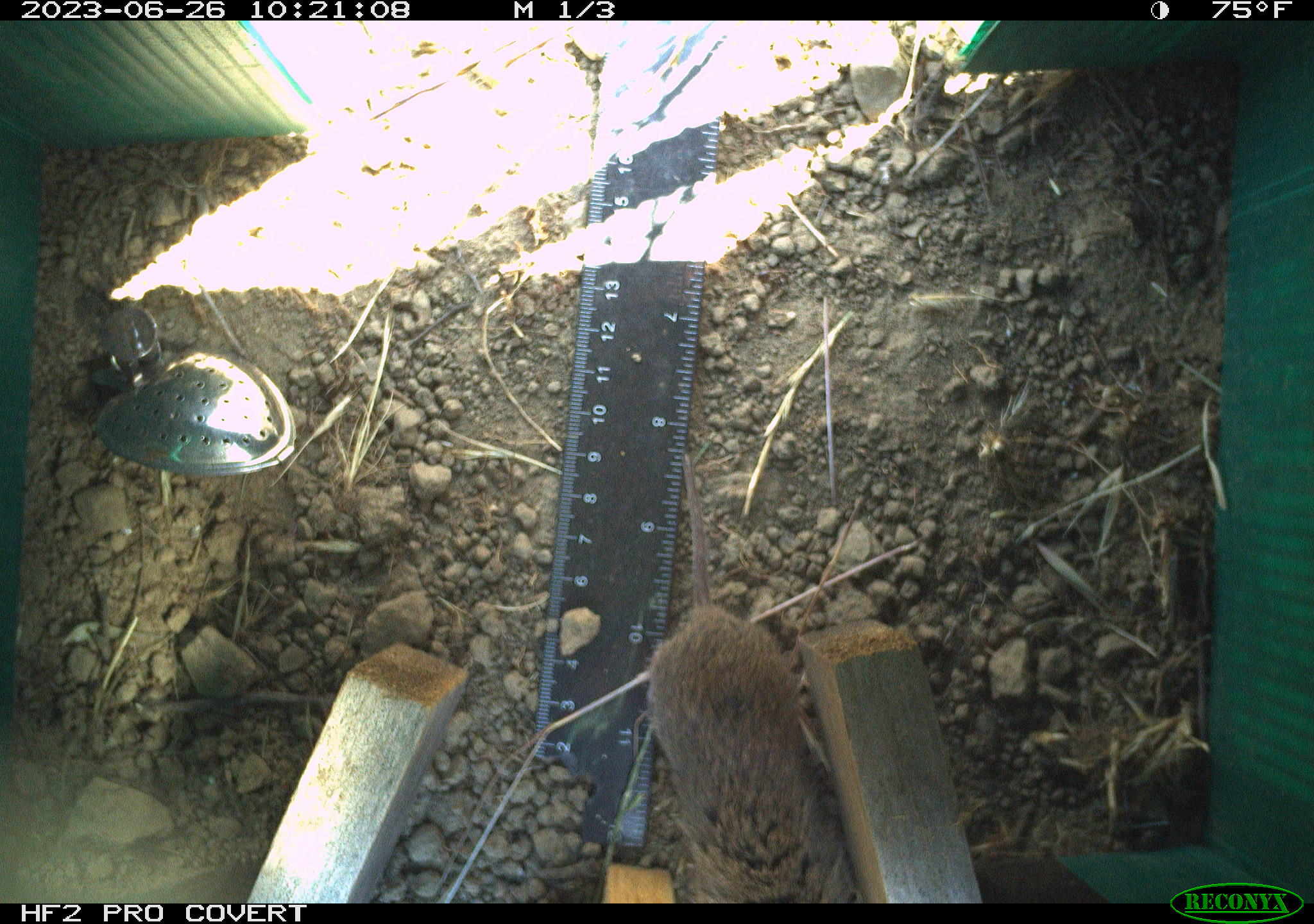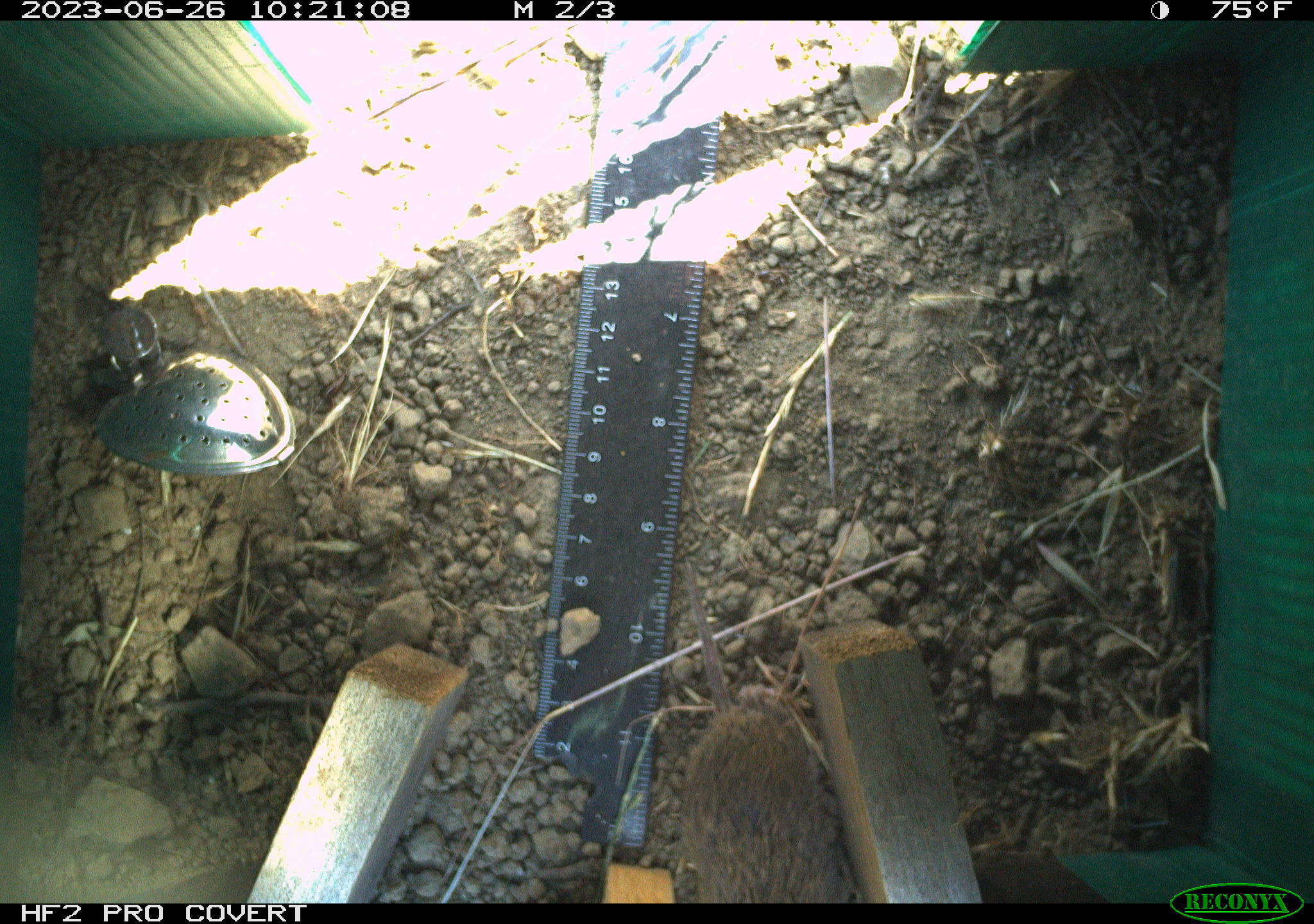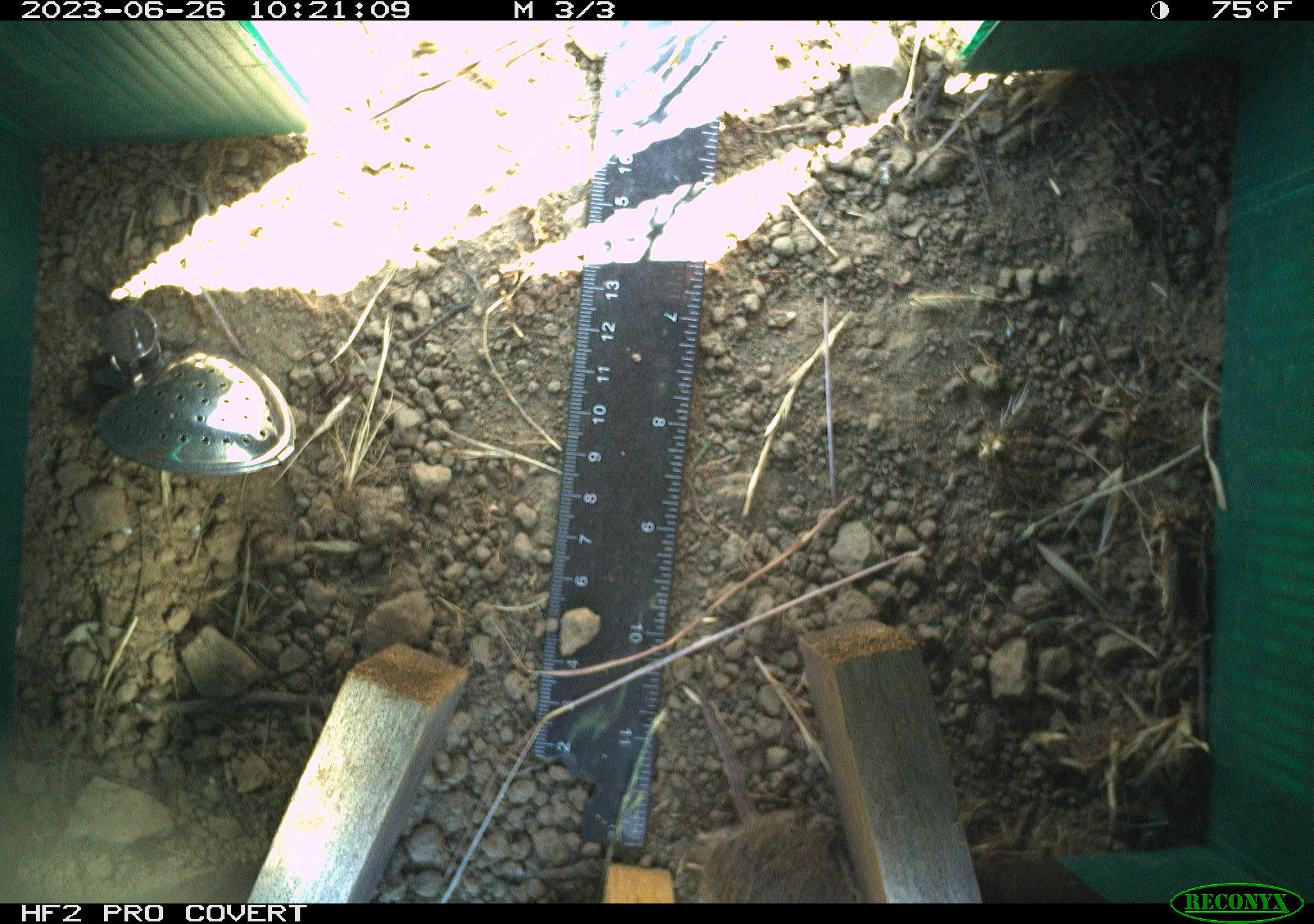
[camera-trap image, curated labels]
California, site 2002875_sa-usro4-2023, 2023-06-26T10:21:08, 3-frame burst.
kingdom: Animalia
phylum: Chordata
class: Mammalia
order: Rodentia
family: Cricetidae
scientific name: Arvicolinae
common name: voles, lemmings, and muskrats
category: arvicolinae subfamily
Arvicolinae subfamily (voles, lemmings, and muskrats) (Arvicolinae).